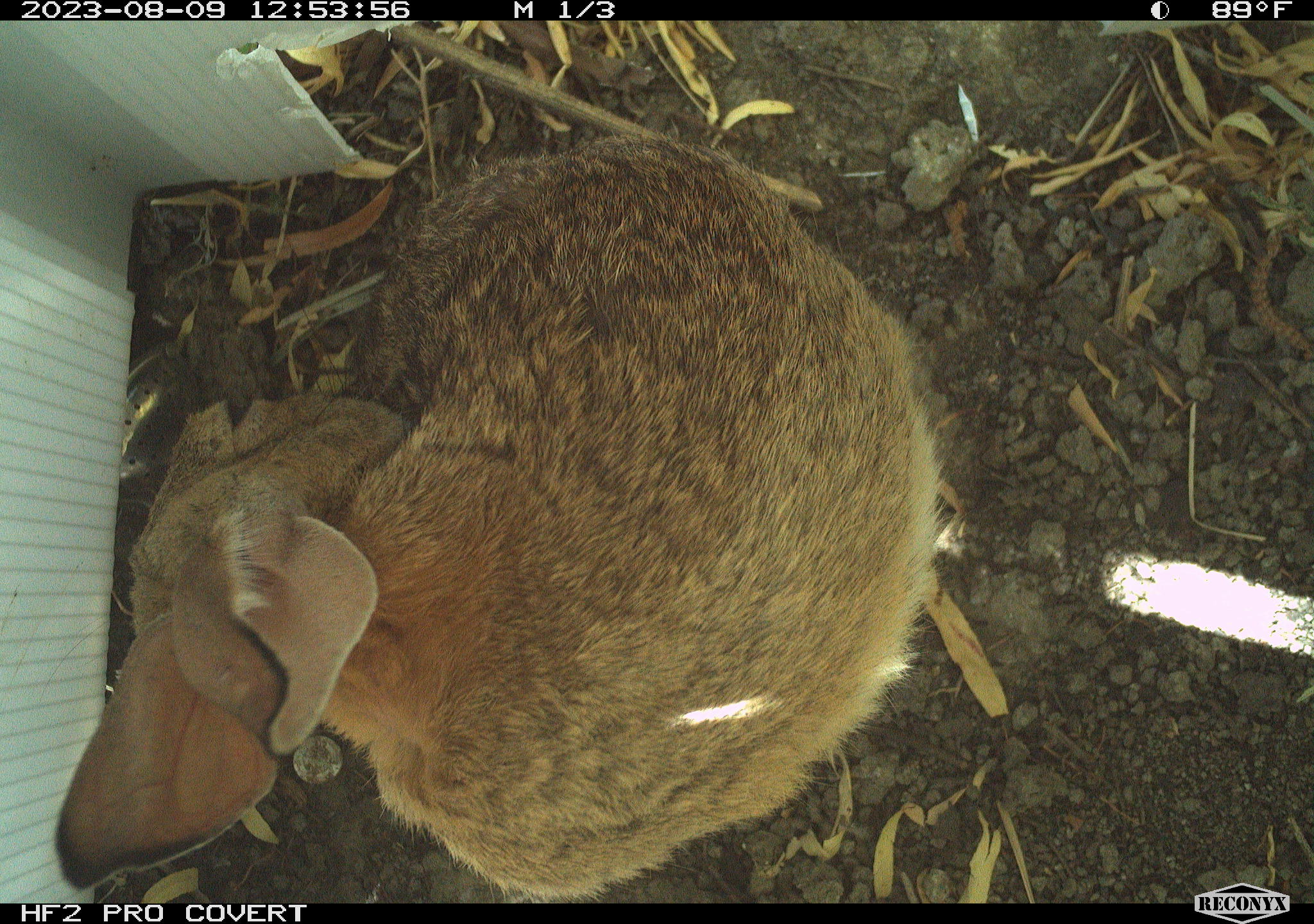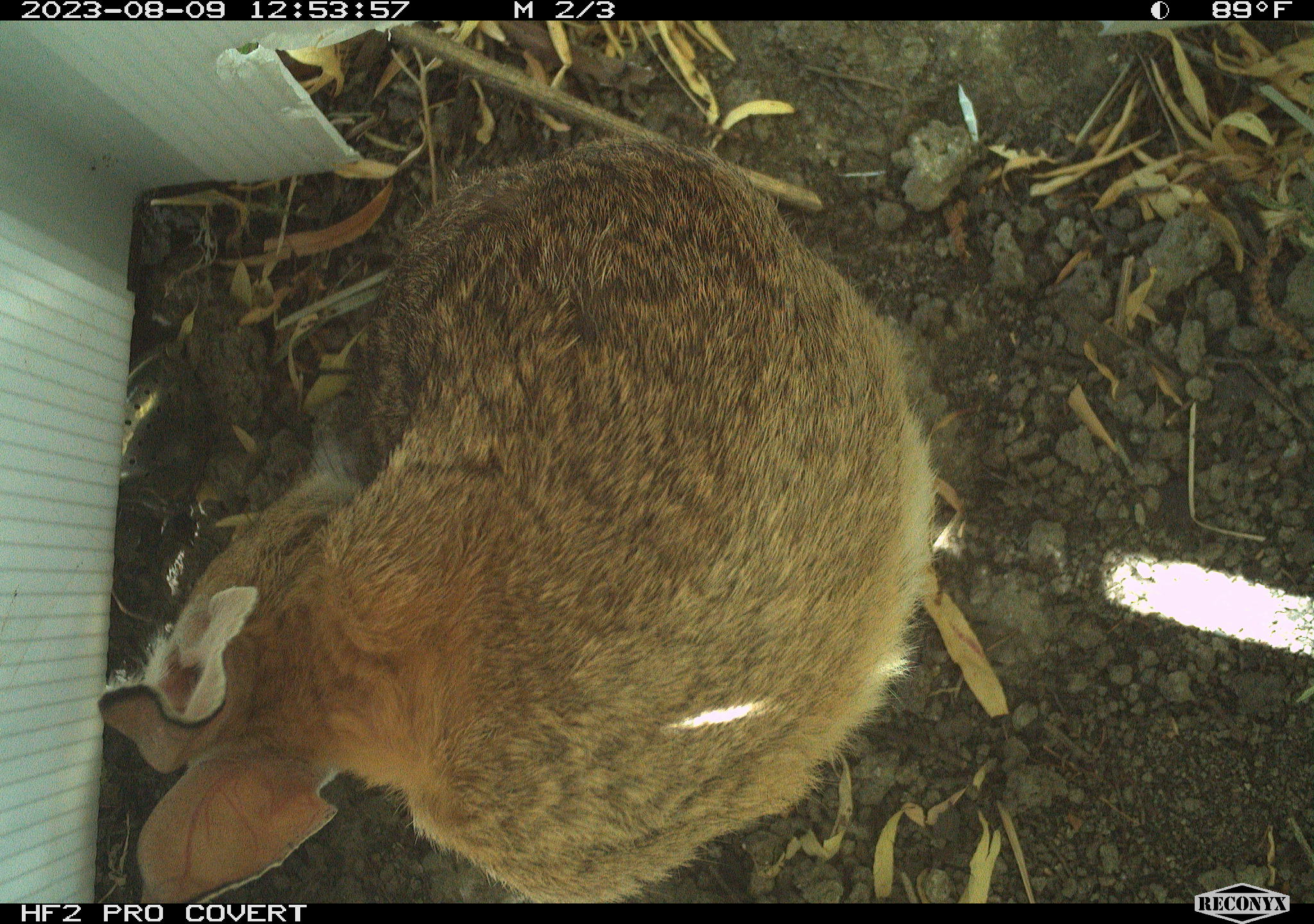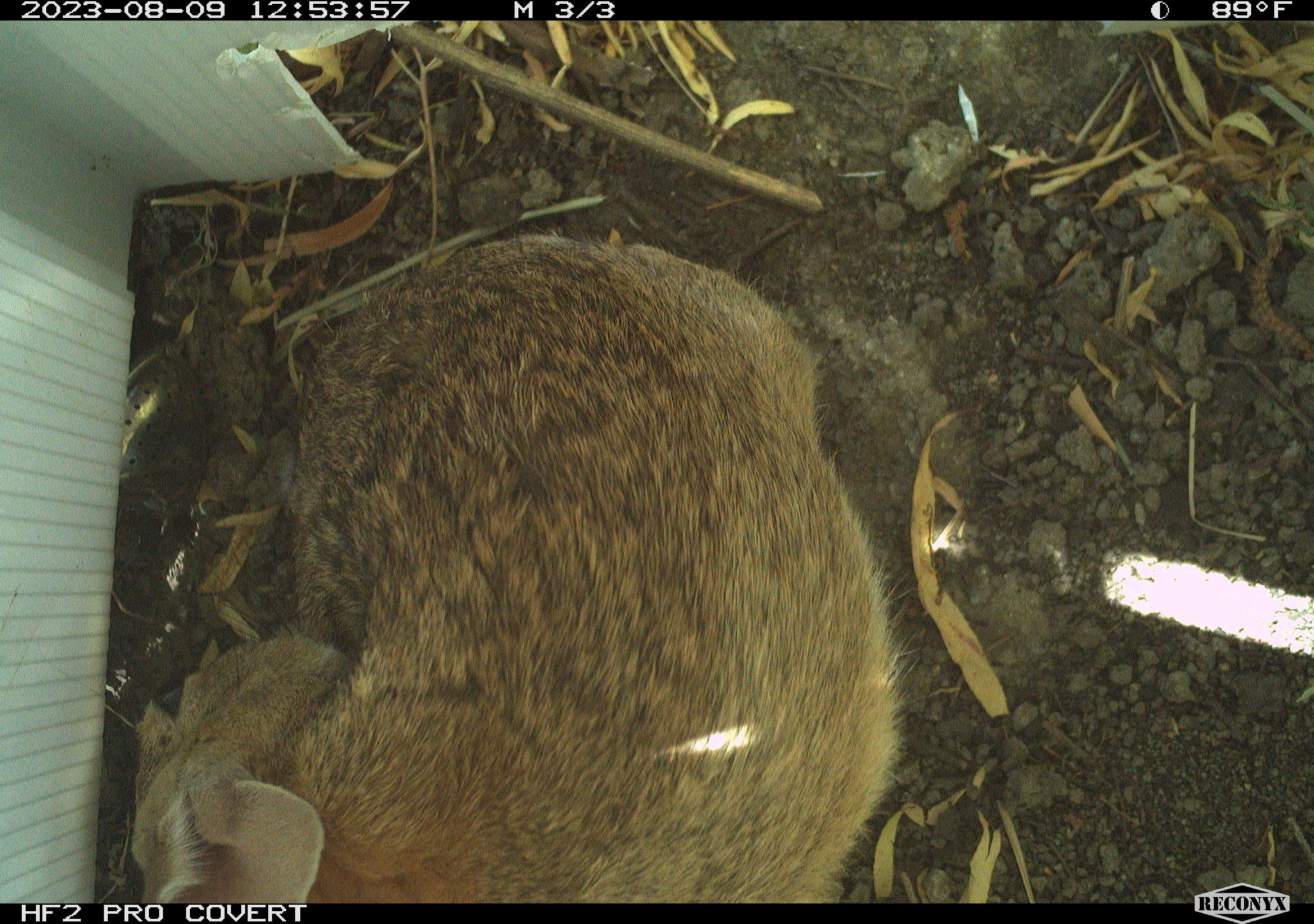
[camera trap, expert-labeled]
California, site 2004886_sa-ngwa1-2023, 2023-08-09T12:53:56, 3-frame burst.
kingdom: Animalia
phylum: Chordata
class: Mammalia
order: Lagomorpha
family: Leporidae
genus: Sylvilagus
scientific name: Sylvilagus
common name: cottontail rabbits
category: sylvilagus species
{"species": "sylvilagus species (cottontail rabbits) (Sylvilagus)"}